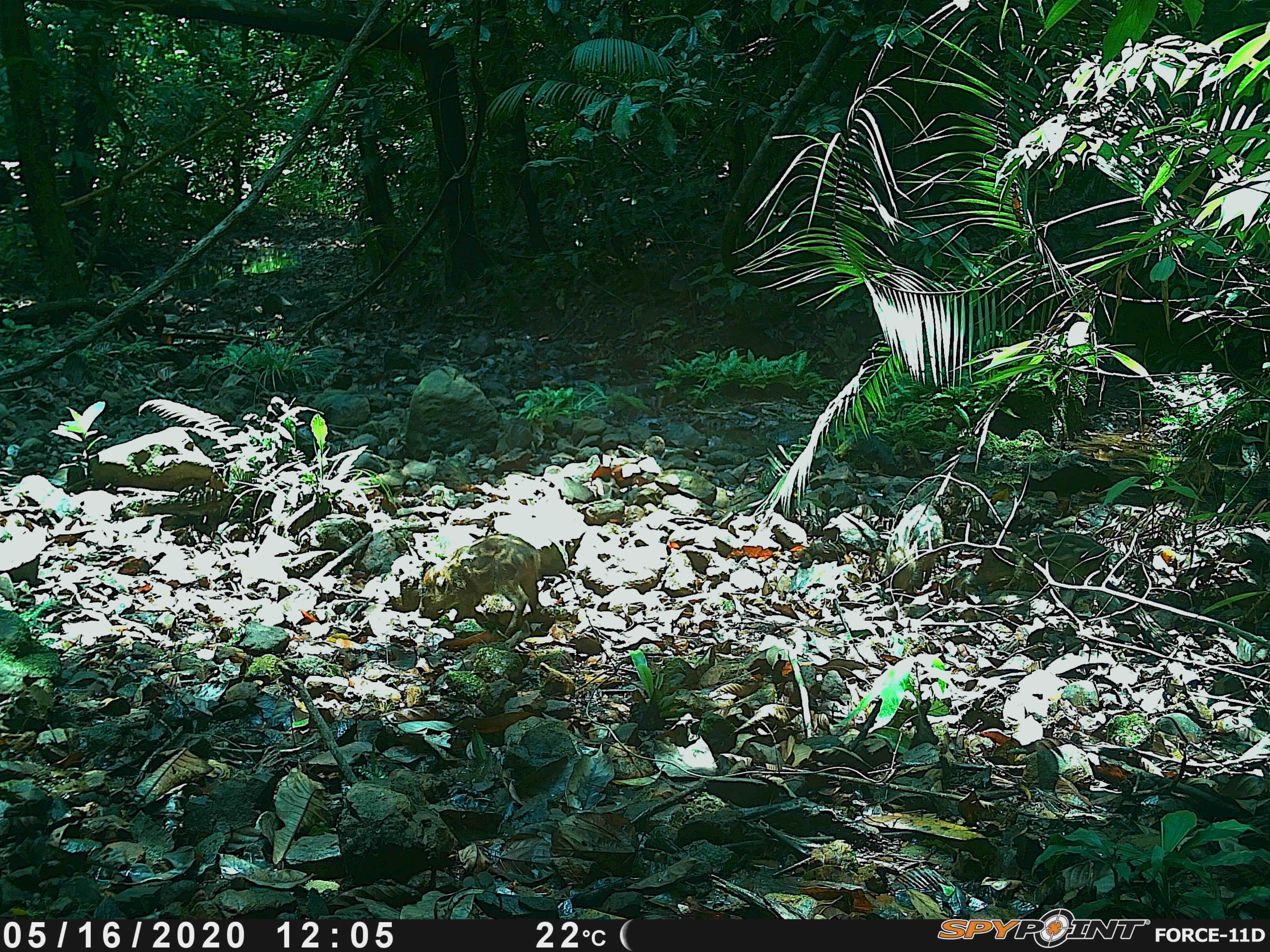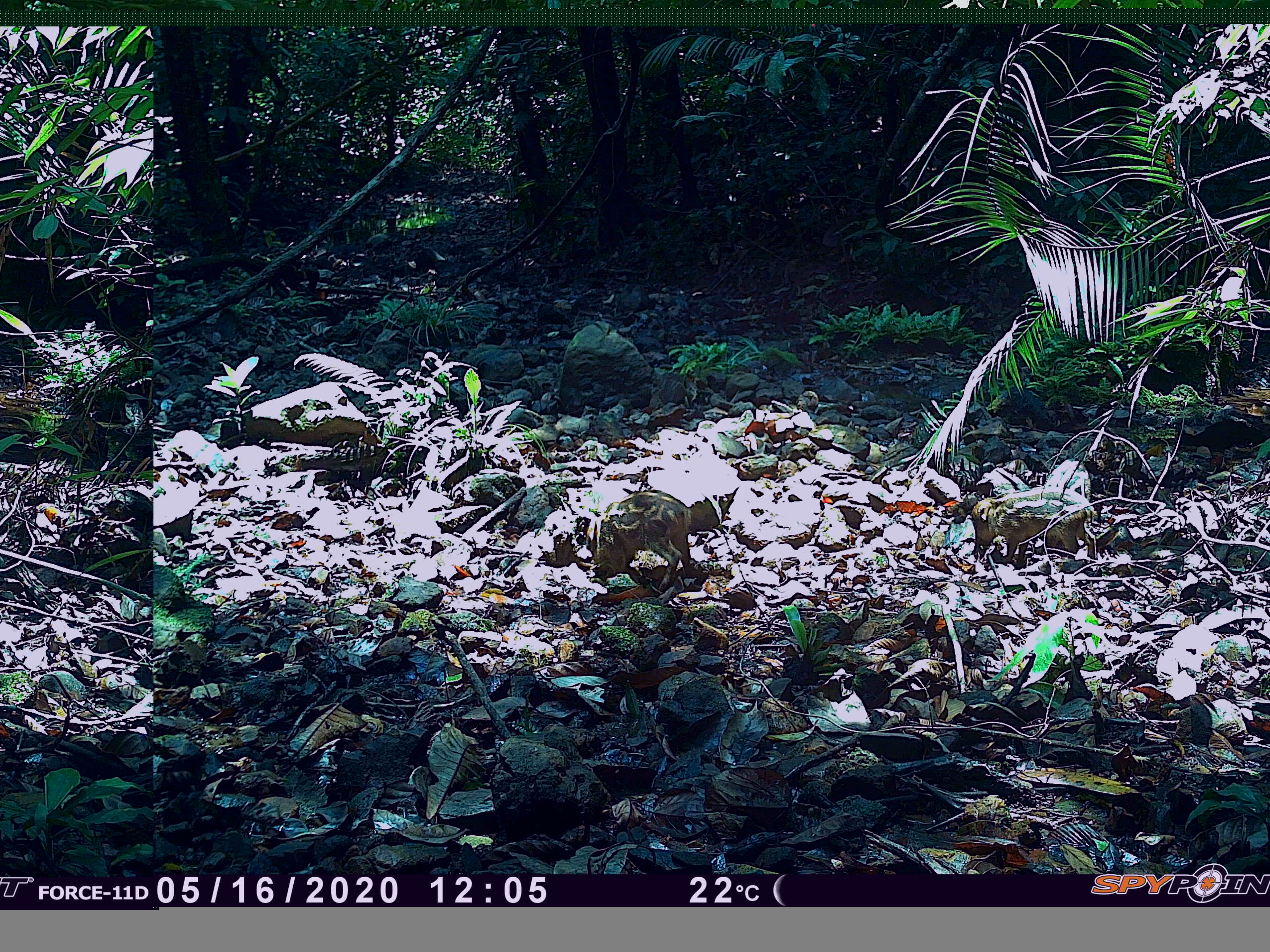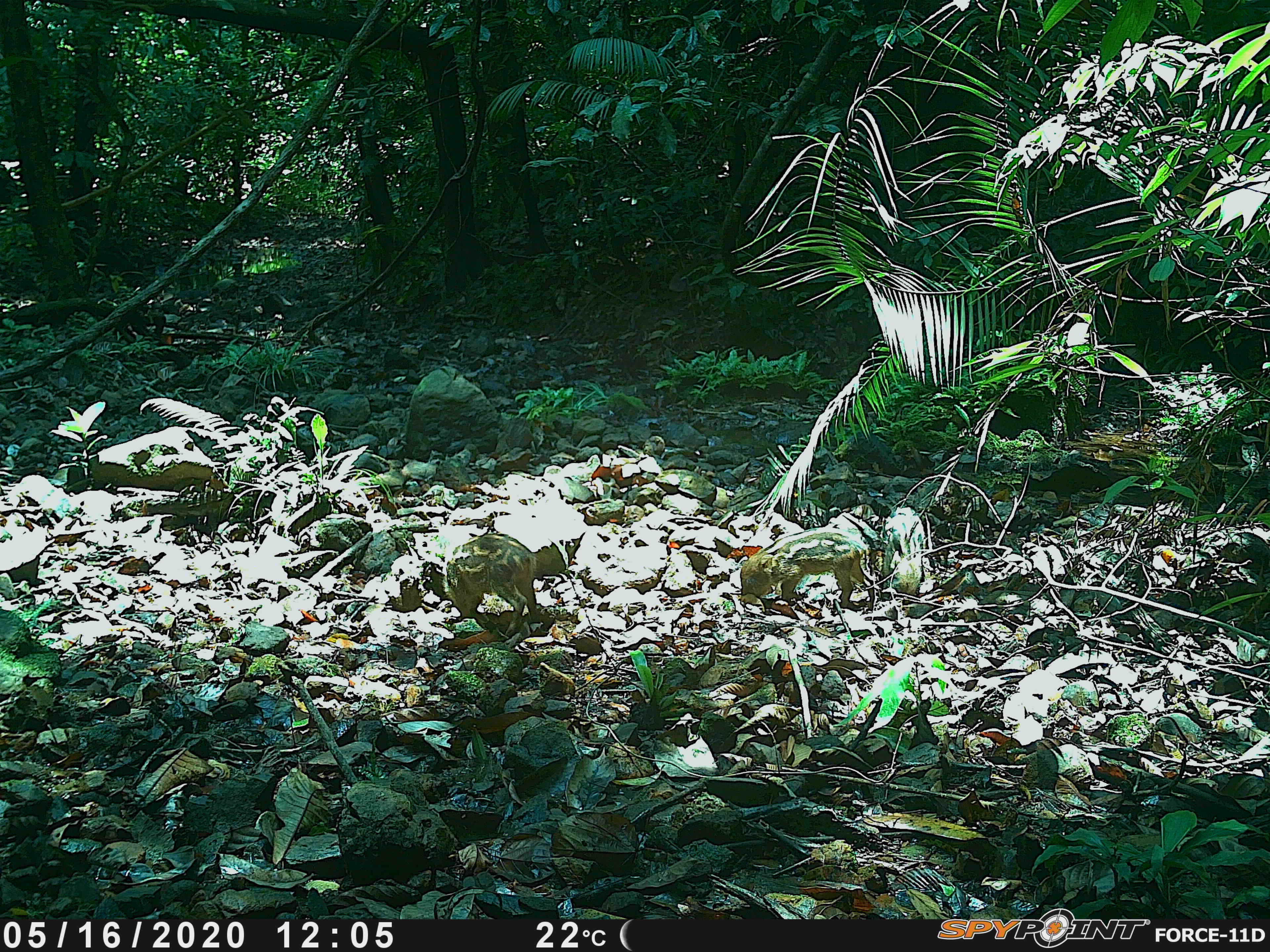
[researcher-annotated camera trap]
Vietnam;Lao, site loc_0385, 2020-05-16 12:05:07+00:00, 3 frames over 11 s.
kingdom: Animalia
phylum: Chordata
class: Mammalia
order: Artiodactyla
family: Suidae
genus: Sus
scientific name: Sus scrofa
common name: eurasian wild pig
Eurasian wild pig (Sus scrofa). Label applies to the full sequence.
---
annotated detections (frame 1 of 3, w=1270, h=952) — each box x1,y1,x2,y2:
eurasian wild pig: 418,533,543,639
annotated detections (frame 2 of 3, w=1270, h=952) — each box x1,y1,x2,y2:
eurasian wild pig: 591,489,696,593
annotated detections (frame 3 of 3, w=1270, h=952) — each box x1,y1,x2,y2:
eurasian wild pig: 739,526,876,610; 441,533,539,637